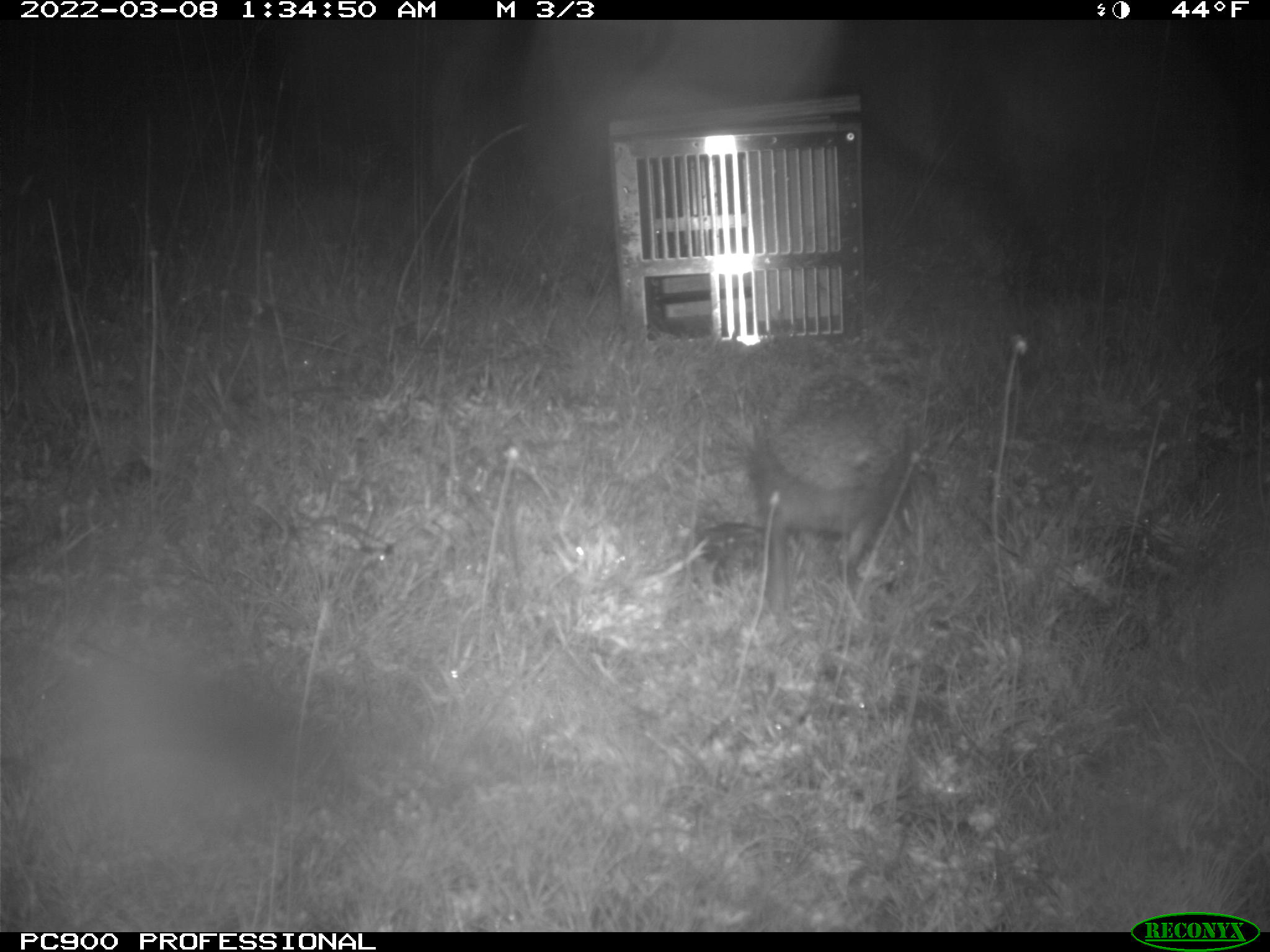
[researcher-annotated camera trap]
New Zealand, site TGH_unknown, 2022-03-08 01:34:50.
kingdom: Animalia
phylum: Chordata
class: Mammalia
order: Eulipotyphla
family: Erinaceidae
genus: Erinaceus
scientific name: Erinaceus europaeus europaeus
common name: european hedgehog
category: hedgehog